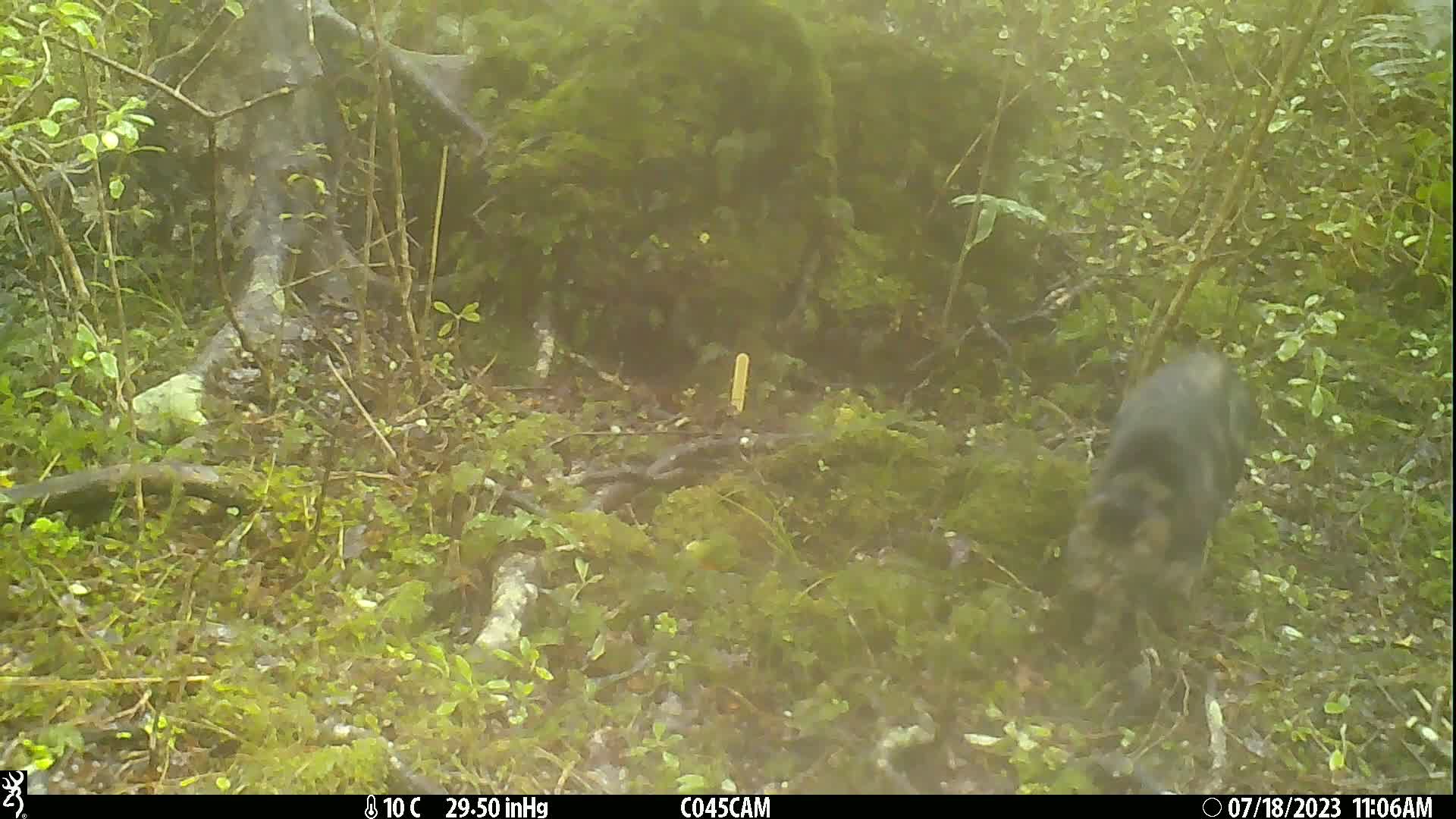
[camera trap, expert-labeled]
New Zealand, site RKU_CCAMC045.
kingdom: Animalia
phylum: Chordata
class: Mammalia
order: Carnivora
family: Felidae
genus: Felis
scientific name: Felis catus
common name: domestic cat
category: cat